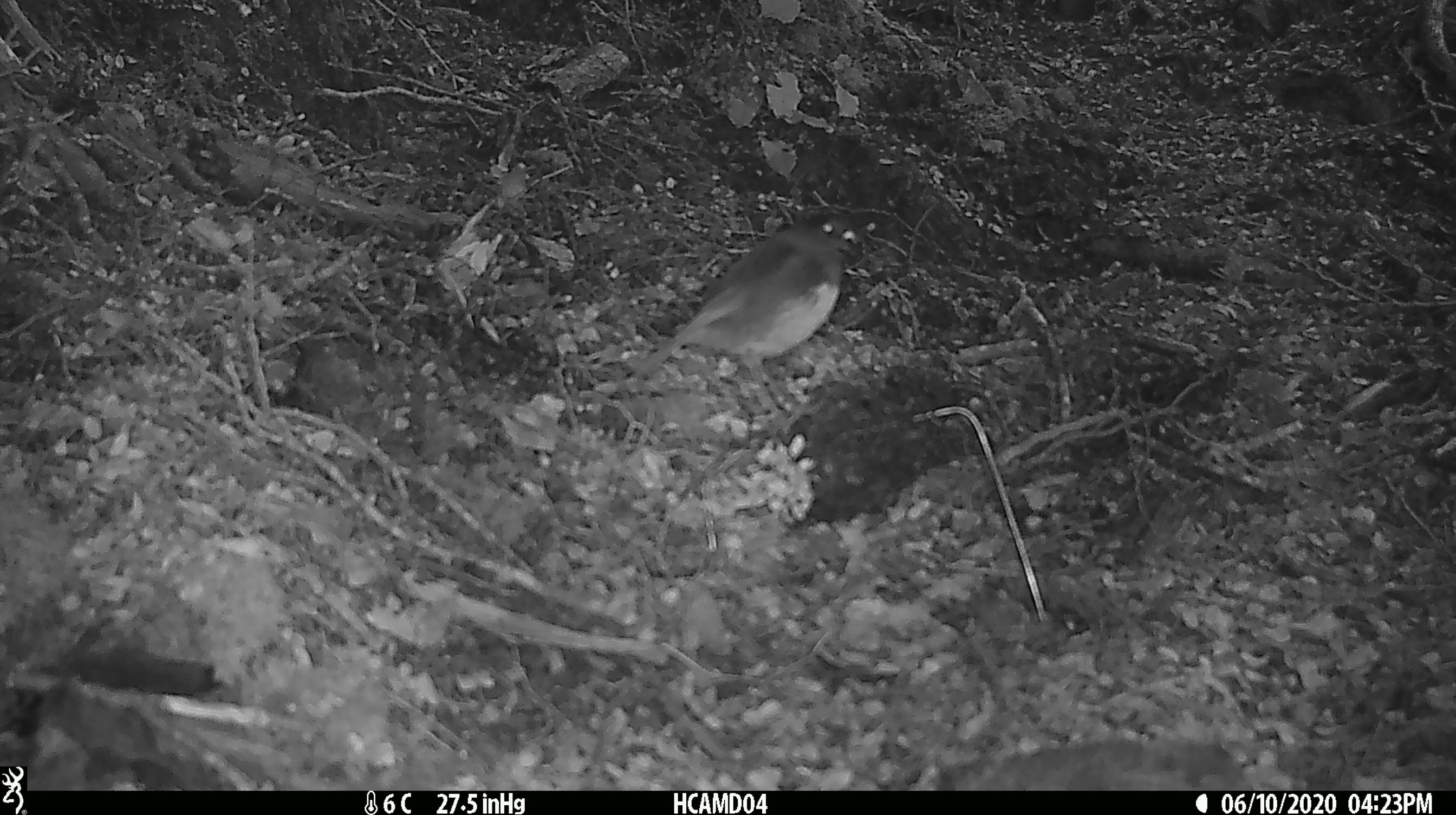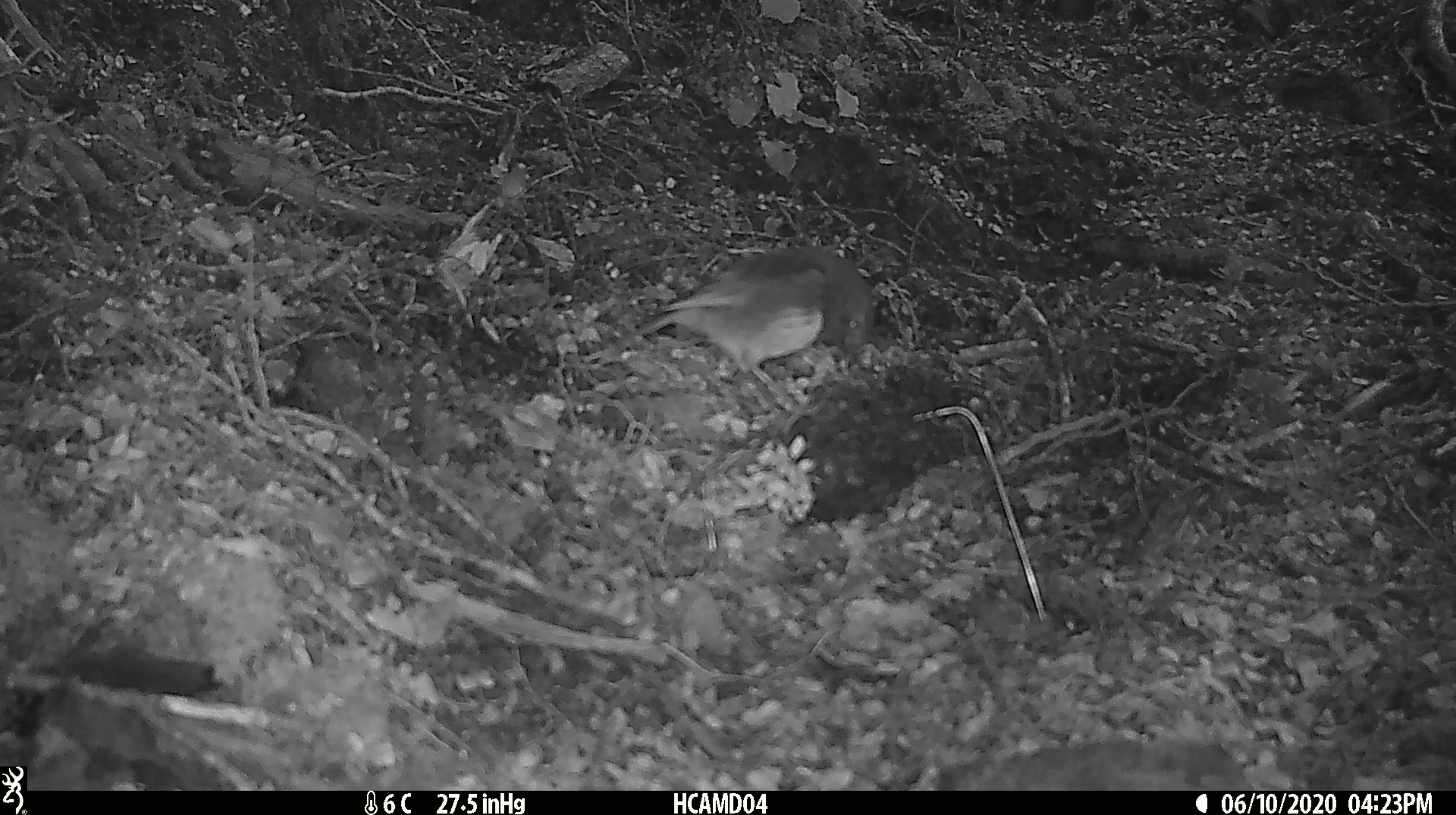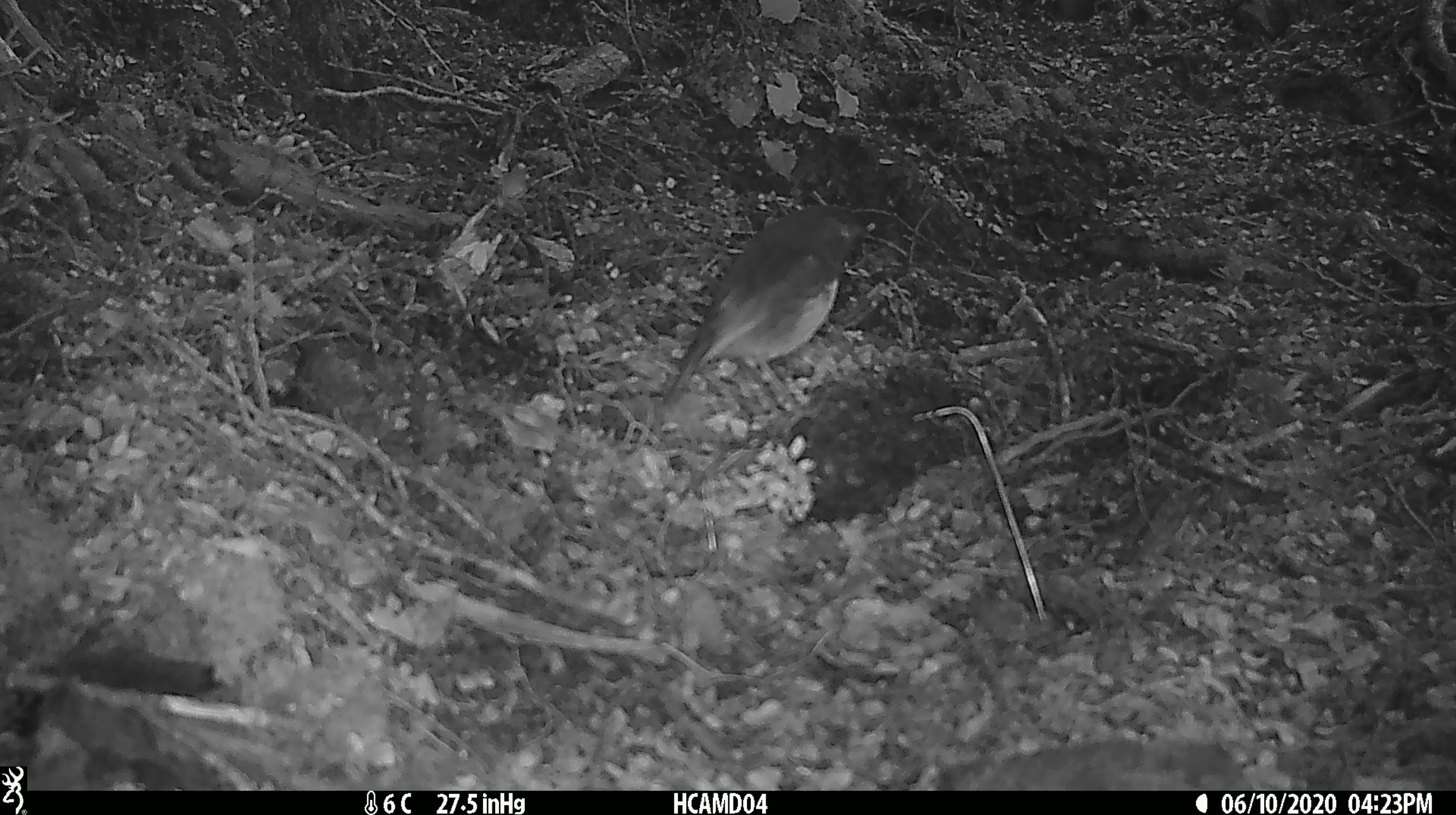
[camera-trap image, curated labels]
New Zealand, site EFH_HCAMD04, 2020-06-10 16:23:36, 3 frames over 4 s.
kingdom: Animalia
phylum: Chordata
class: Aves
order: Passeriformes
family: Petroicidae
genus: Petroica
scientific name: Petroica australis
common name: new zealand robin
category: robin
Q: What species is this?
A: Robin (new zealand robin) (Petroica australis).